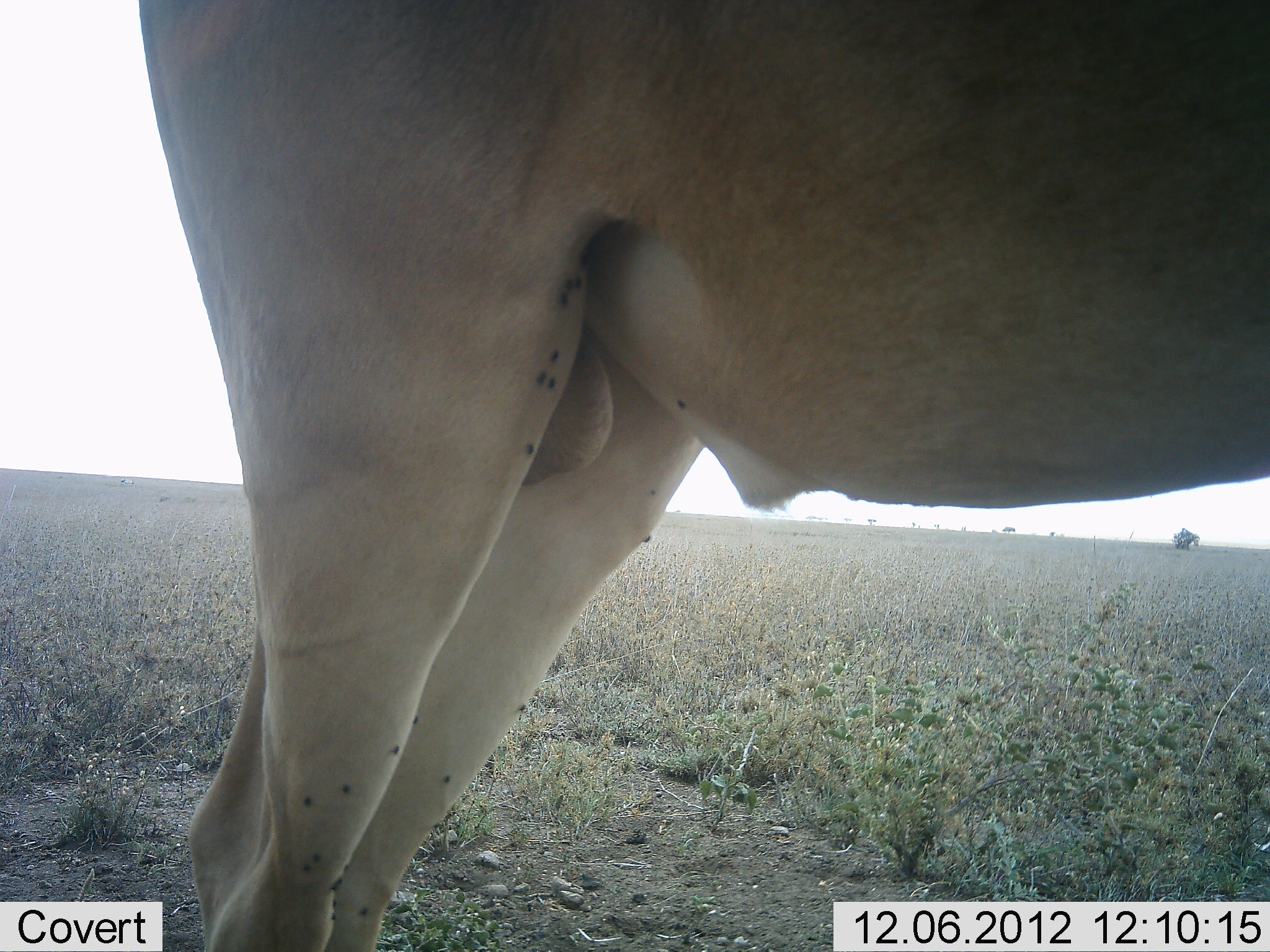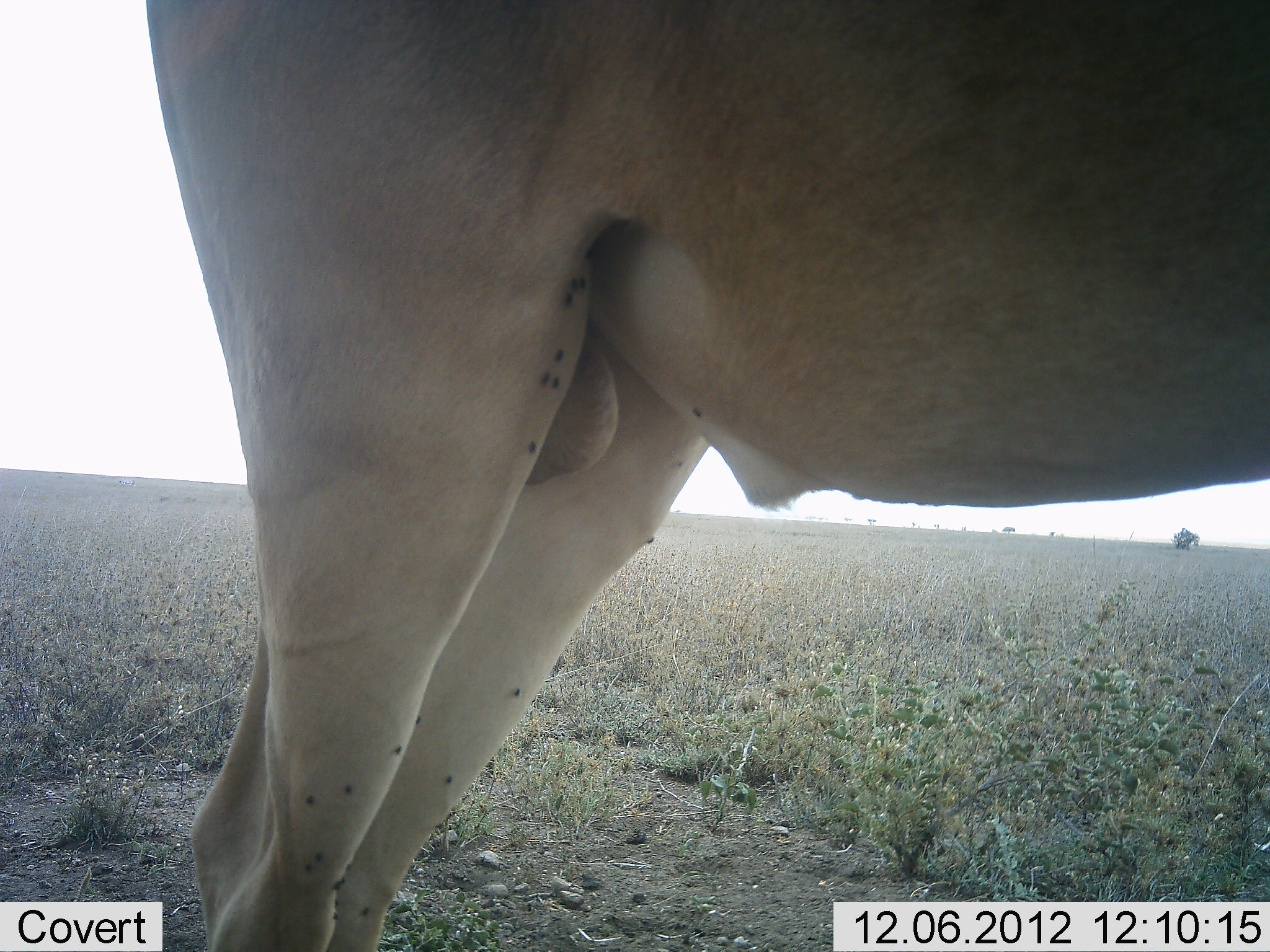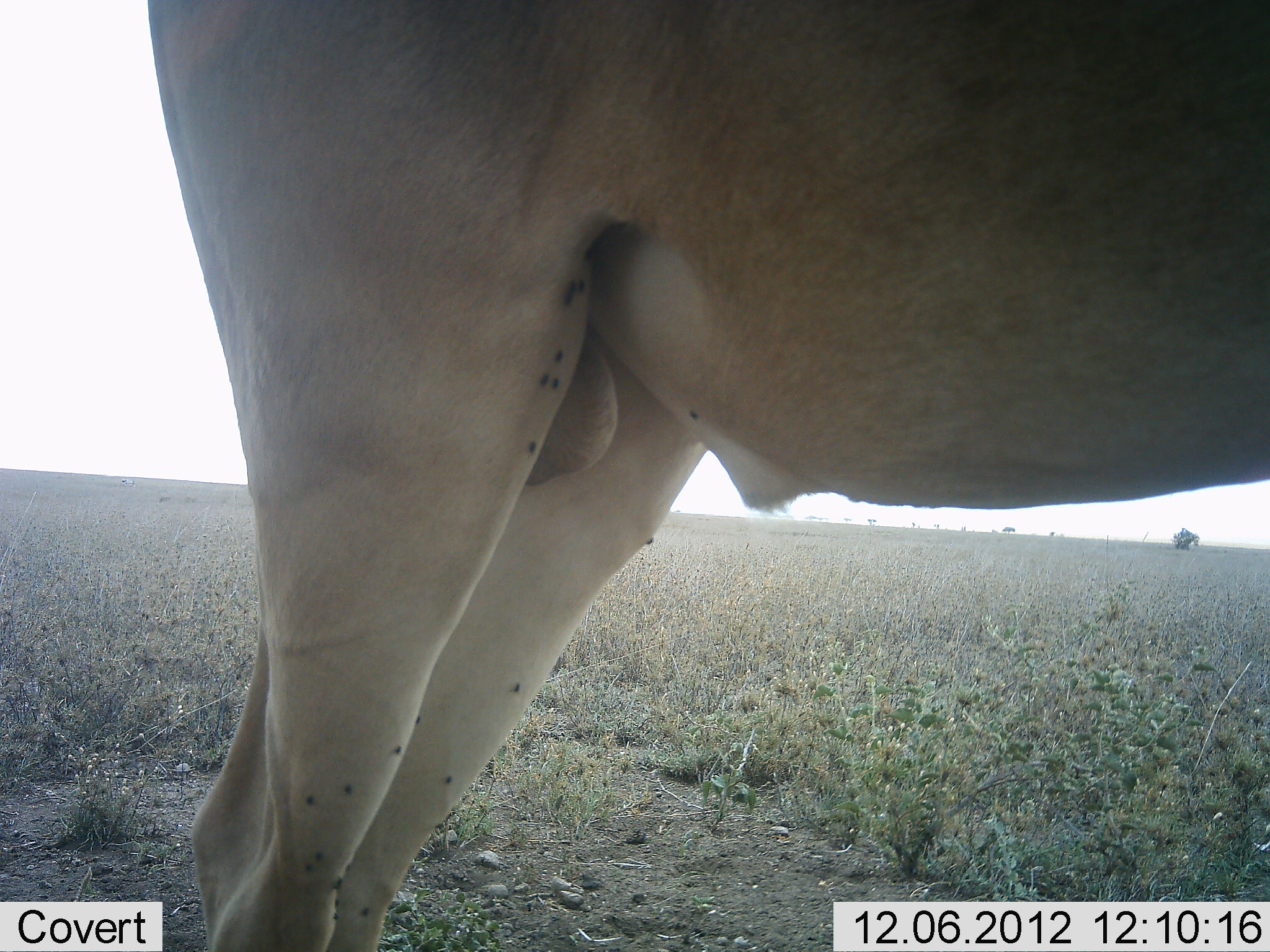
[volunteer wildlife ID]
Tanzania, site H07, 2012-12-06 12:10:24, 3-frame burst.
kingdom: Animalia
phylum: Chordata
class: Mammalia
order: Artiodactyla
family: Bovidae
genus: Alcelaphus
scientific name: Alcelaphus buselaphus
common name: hartebeest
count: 1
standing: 100%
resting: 0%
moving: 0%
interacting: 0%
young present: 0%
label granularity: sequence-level